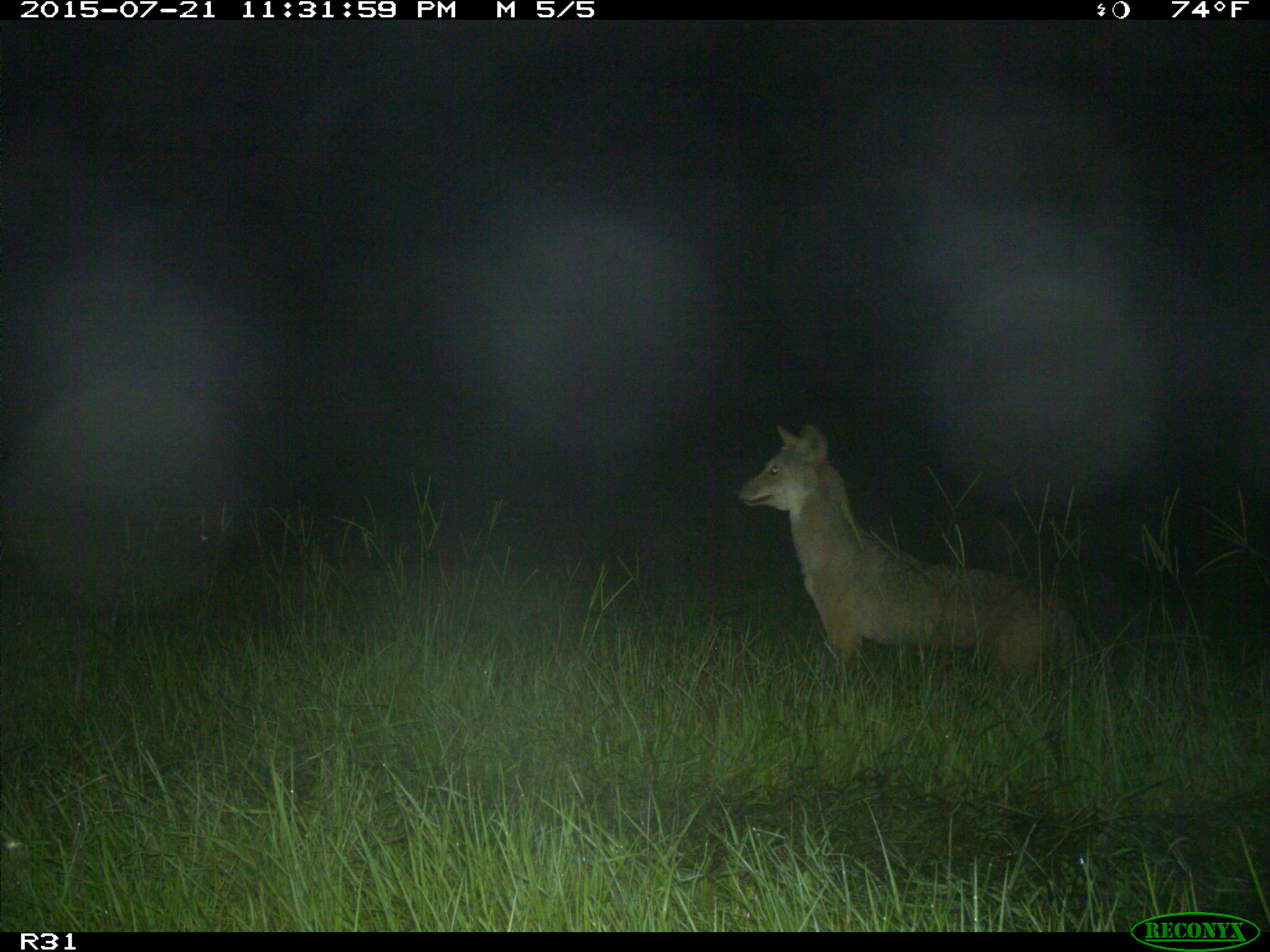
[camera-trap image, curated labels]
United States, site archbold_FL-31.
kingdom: Animalia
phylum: Chordata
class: Mammalia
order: Carnivora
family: Canidae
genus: Canis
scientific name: Canis latrans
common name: coyote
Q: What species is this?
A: Canis latrans (coyote).